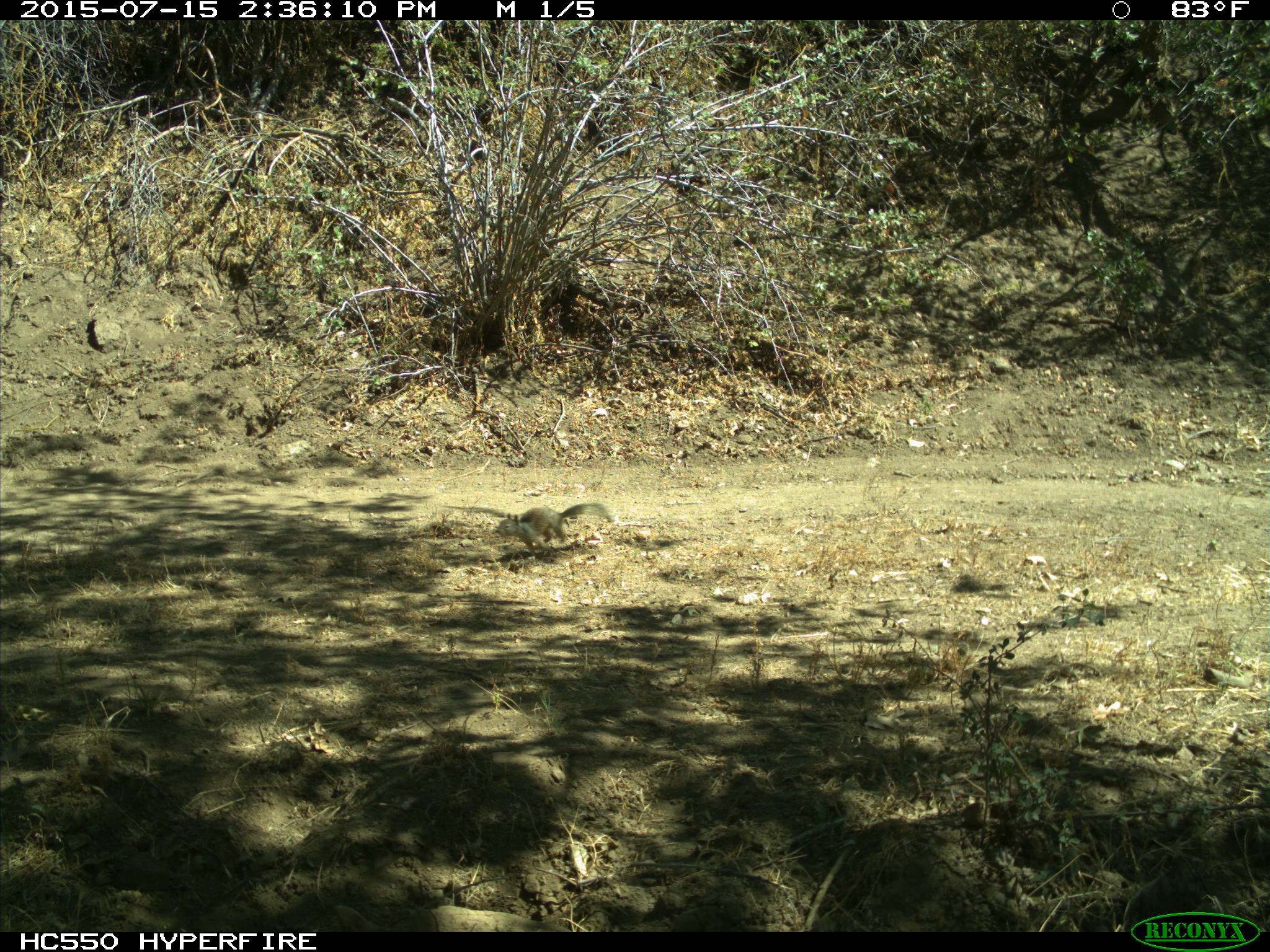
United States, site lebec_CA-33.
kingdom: Animalia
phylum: Chordata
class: Mammalia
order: Rodentia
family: Sciuridae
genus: Otospermophilus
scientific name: Otospermophilus beecheyi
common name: california ground squirrel